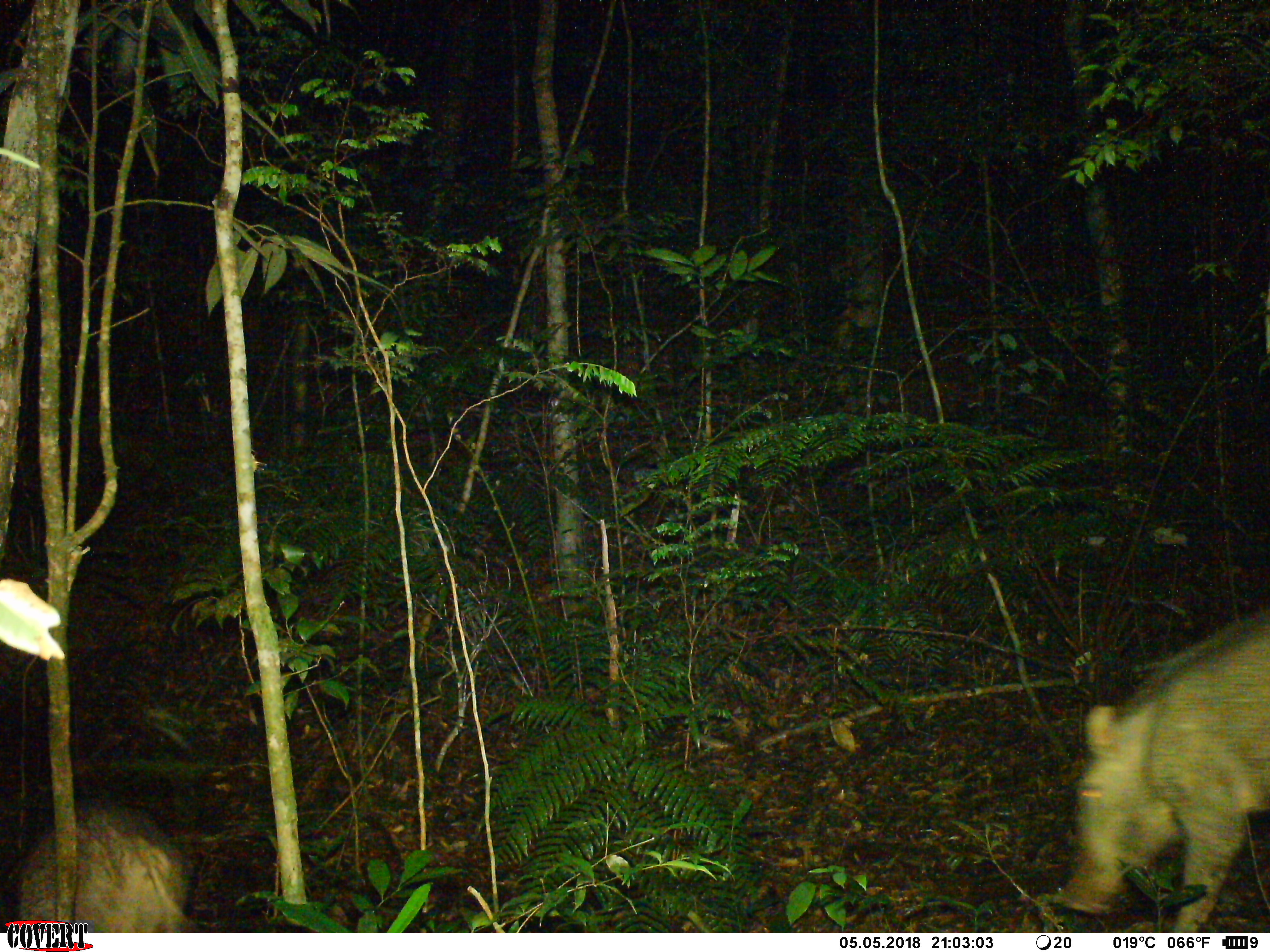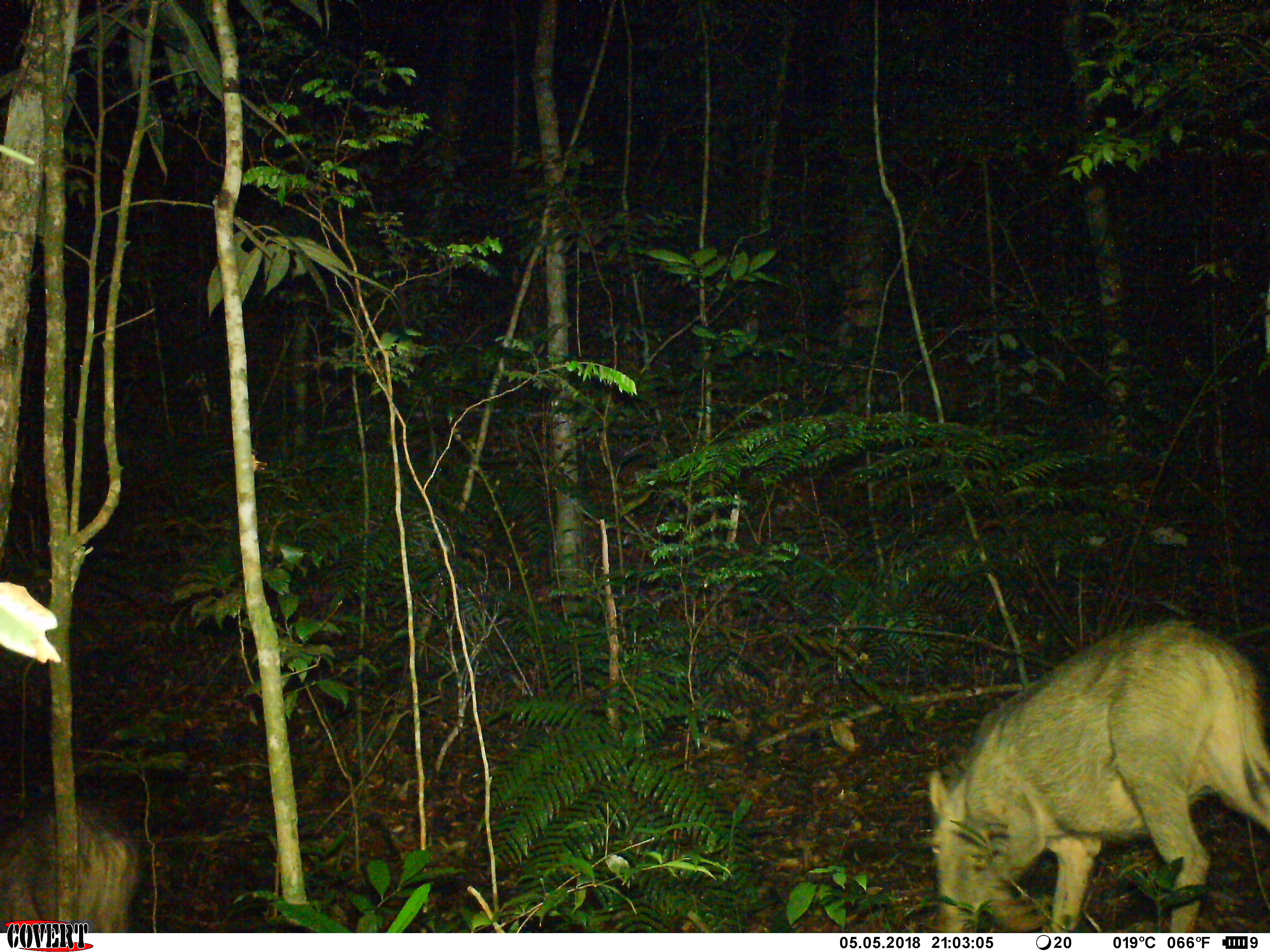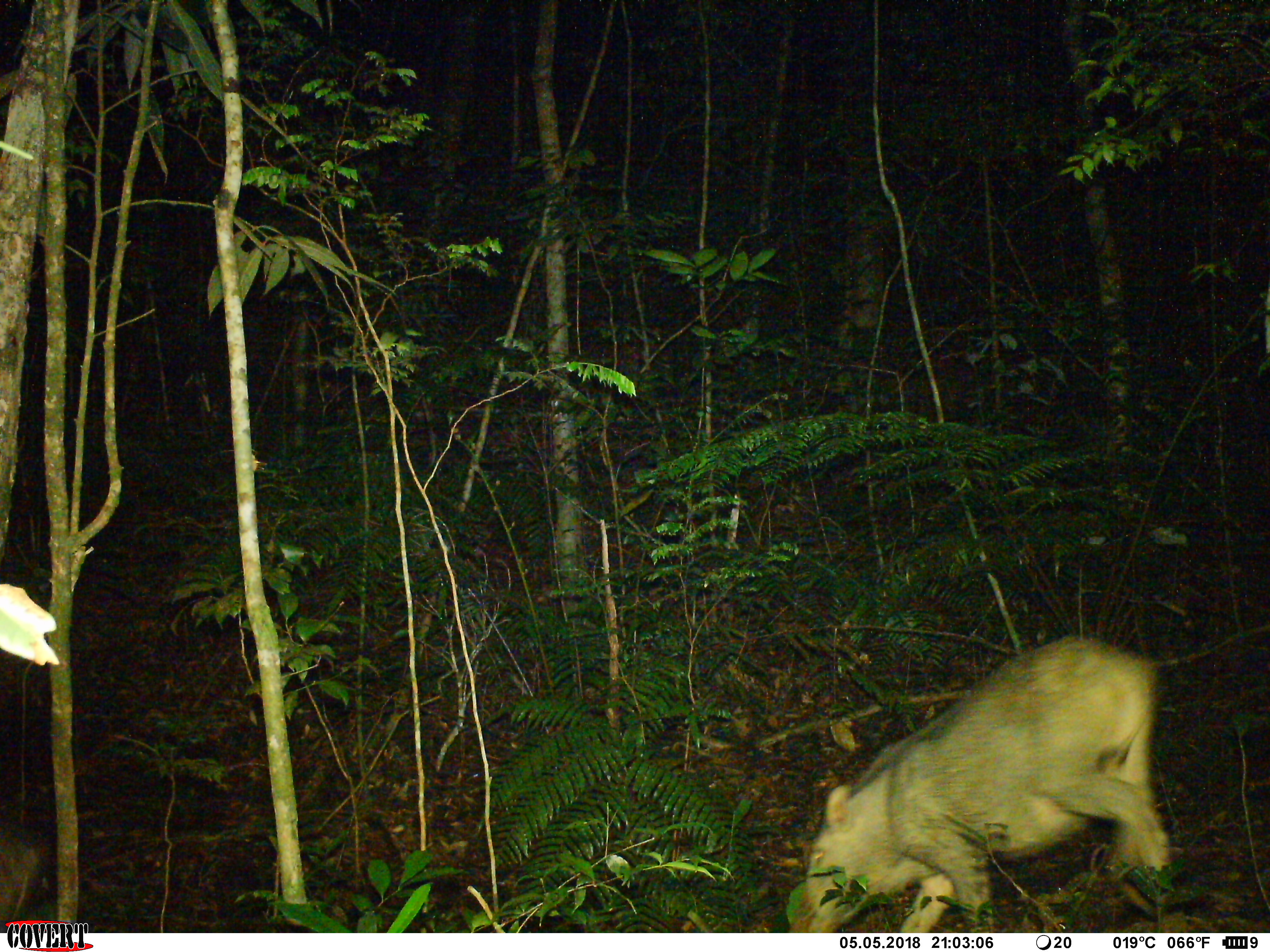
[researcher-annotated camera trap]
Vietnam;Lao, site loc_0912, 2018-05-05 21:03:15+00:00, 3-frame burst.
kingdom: Animalia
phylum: Chordata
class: Mammalia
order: Artiodactyla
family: Suidae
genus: Sus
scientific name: Sus scrofa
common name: eurasian wild pig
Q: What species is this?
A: Eurasian wild pig (Sus scrofa).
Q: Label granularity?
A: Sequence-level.